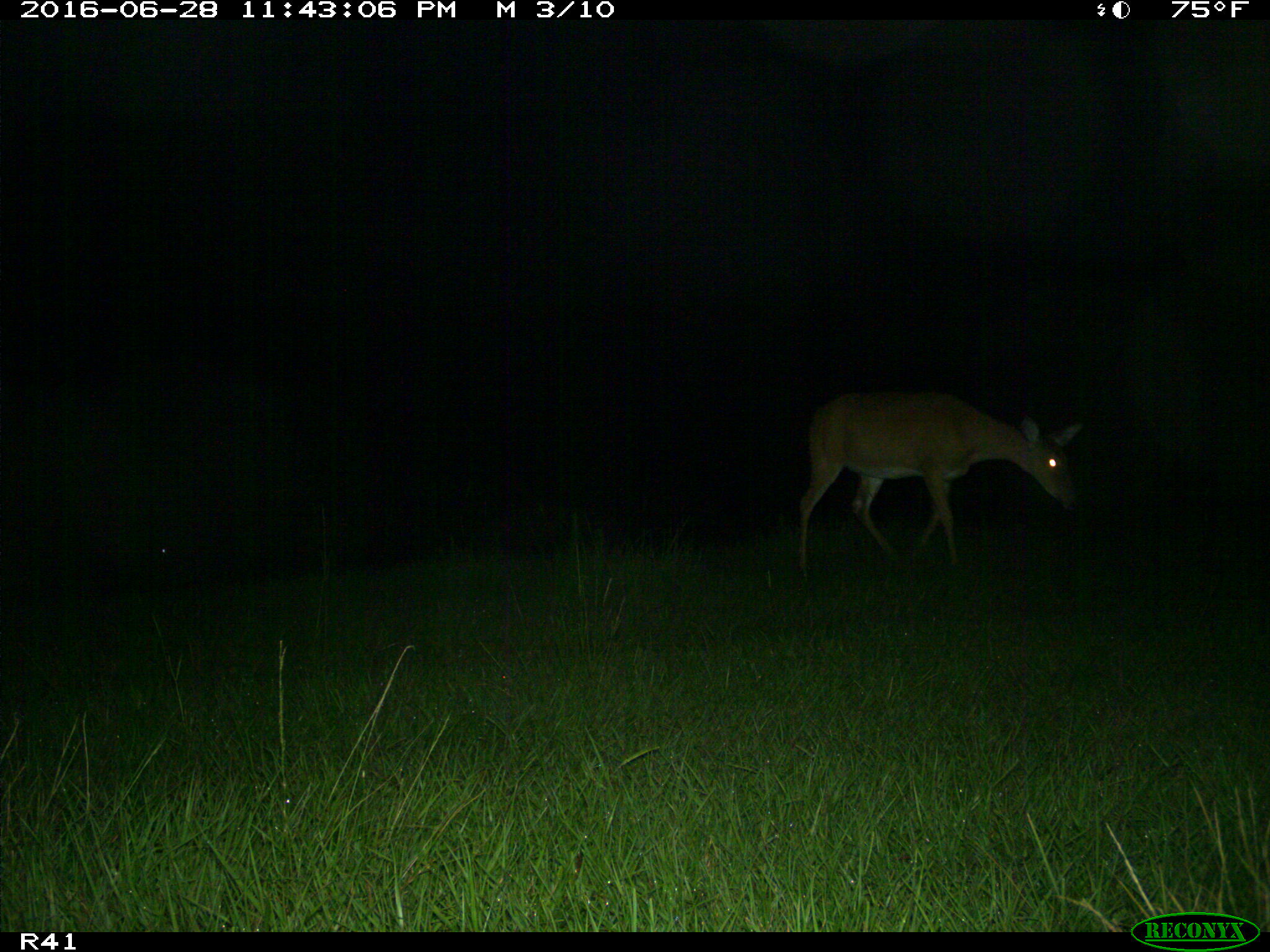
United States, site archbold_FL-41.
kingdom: Animalia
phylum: Chordata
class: Mammalia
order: Artiodactyla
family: Cervidae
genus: Odocoileus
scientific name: Odocoileus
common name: deer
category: unidentified deer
Unidentified deer (deer) (Odocoileus).